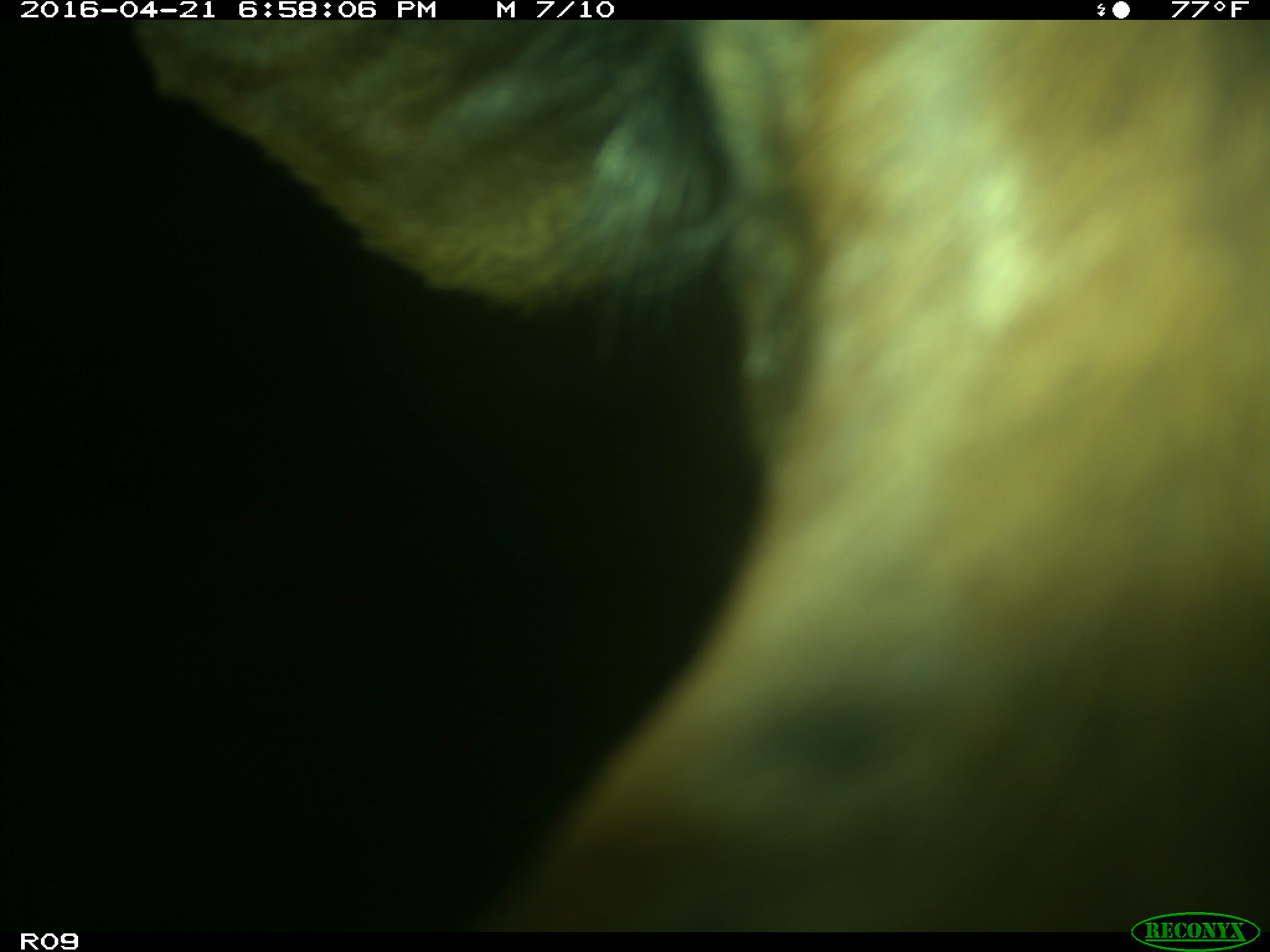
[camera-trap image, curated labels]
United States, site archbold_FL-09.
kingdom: Animalia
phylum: Chordata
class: Mammalia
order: Artiodactyla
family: Bovidae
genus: Bos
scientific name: Bos taurus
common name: domestic cow